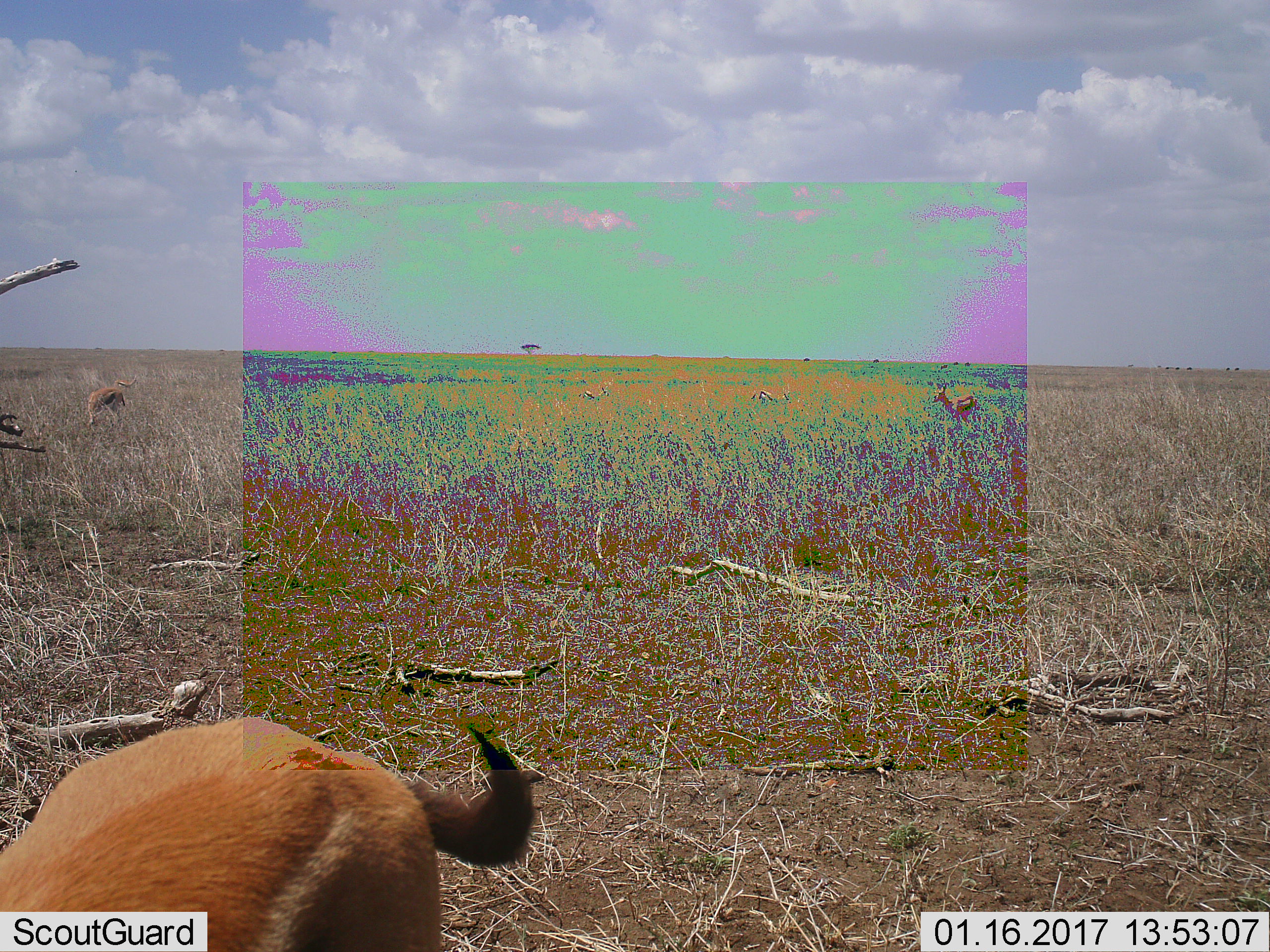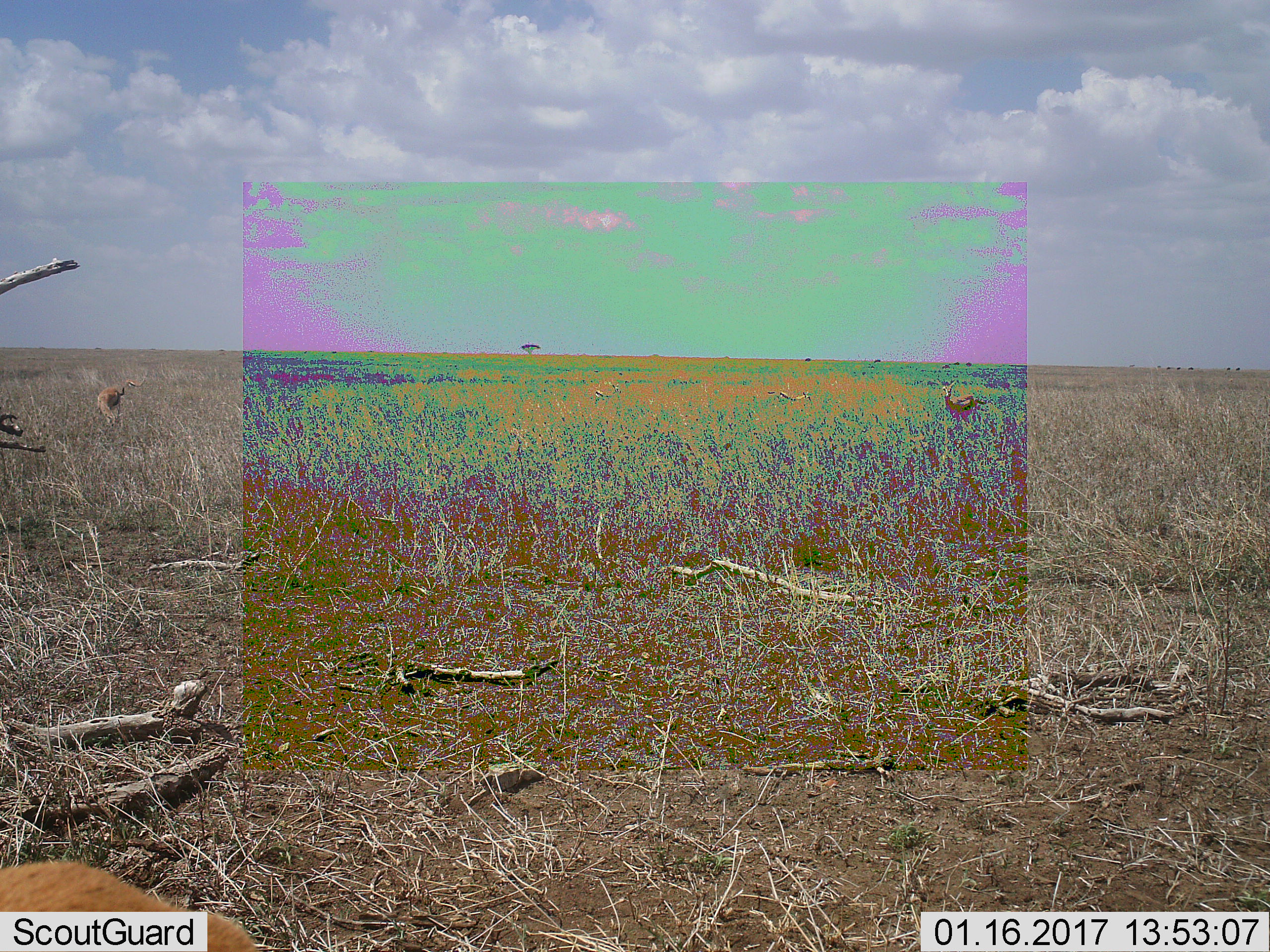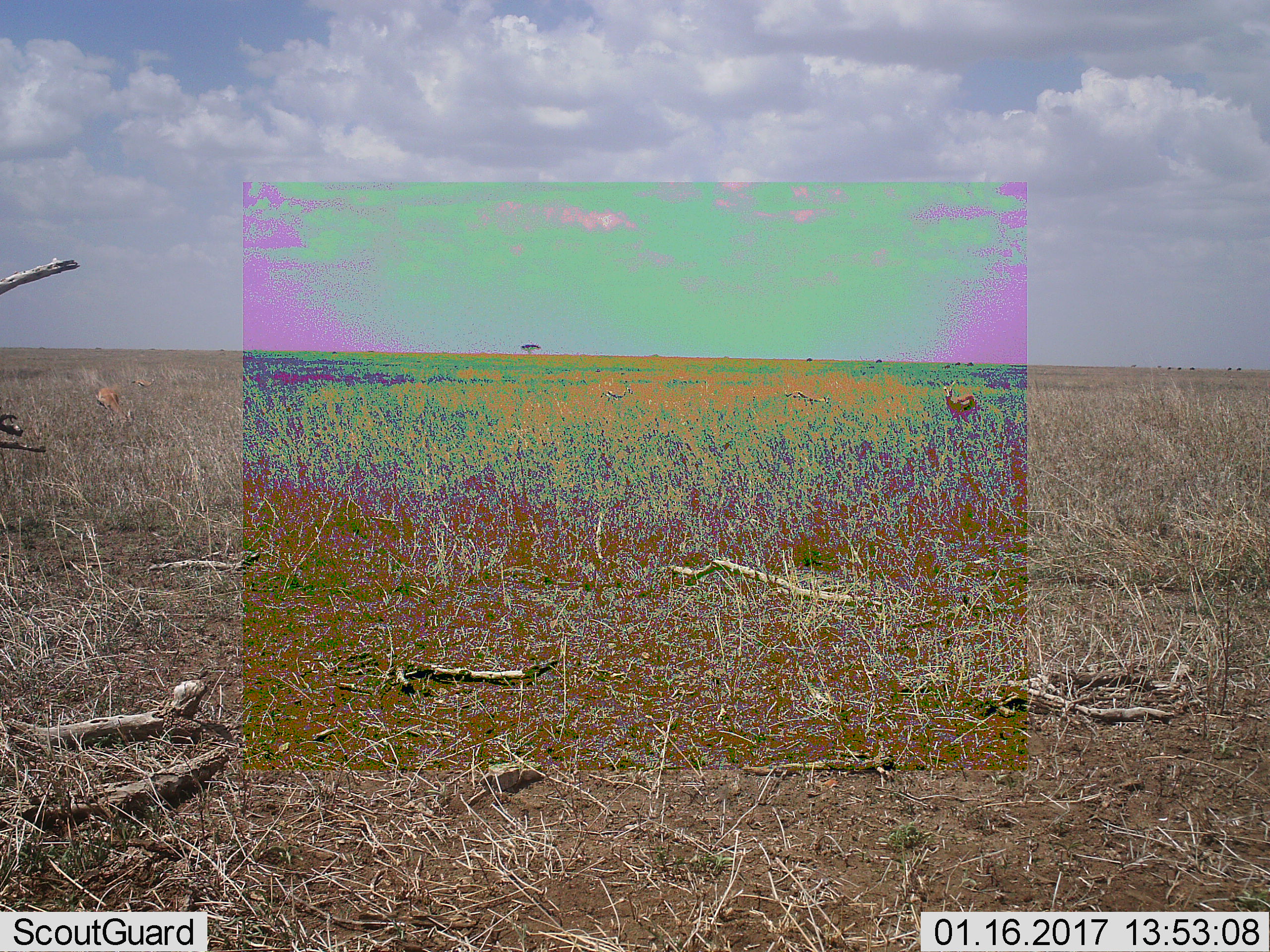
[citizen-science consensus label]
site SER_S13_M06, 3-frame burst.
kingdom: Animalia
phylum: Chordata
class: Mammalia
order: Artiodactyla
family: Bovidae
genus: Eudorcas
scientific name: Eudorcas thomsonii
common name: thomson's gazelle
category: gazellethomsons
Gazellethomsons (thomson's gazelle) (Eudorcas thomsonii), count 5. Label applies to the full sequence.